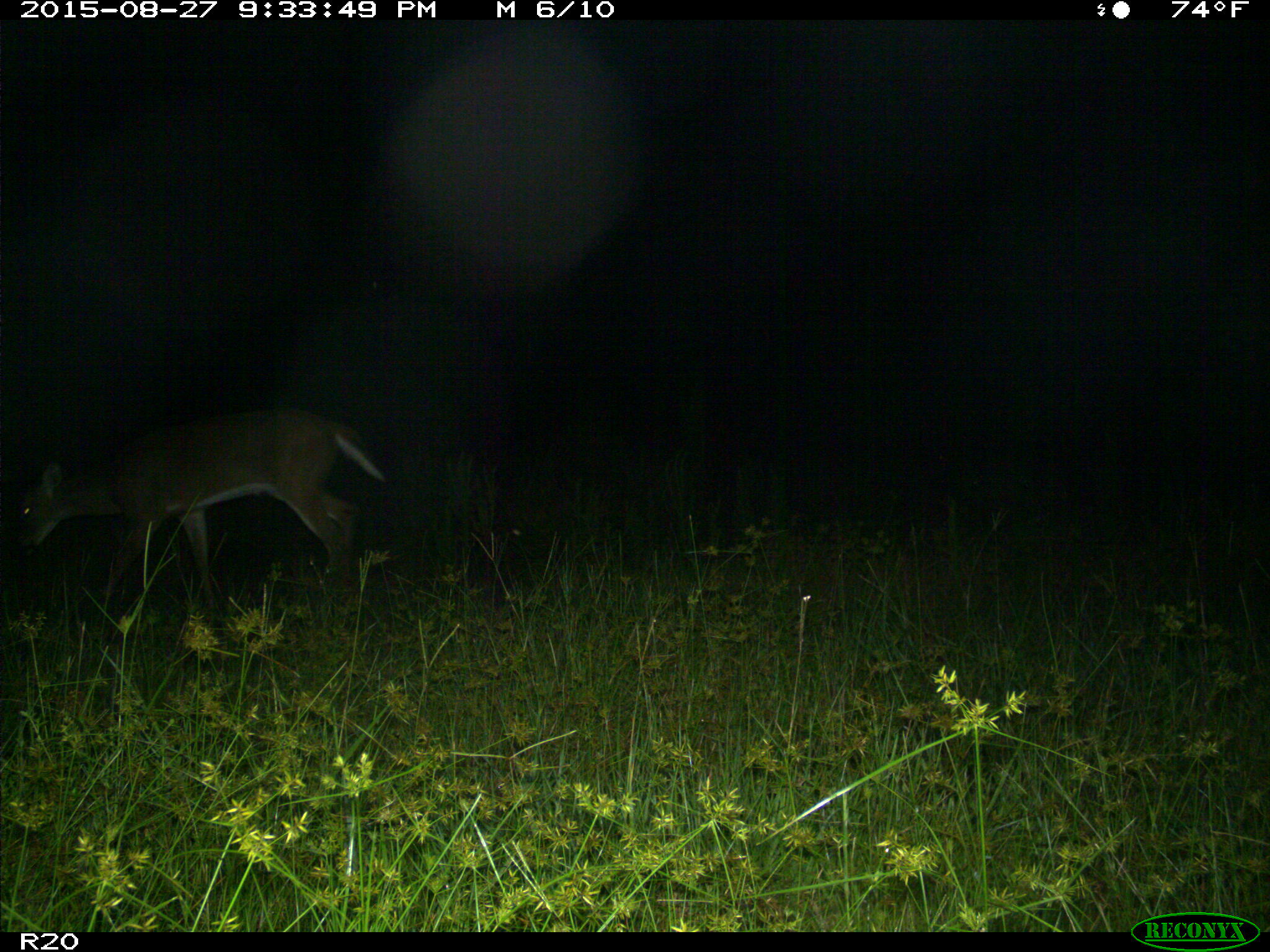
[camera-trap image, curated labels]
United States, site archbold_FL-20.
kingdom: Animalia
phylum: Chordata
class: Mammalia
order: Artiodactyla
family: Cervidae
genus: Odocoileus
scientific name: Odocoileus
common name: deer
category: unidentified deer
Unidentified deer (deer) (Odocoileus).